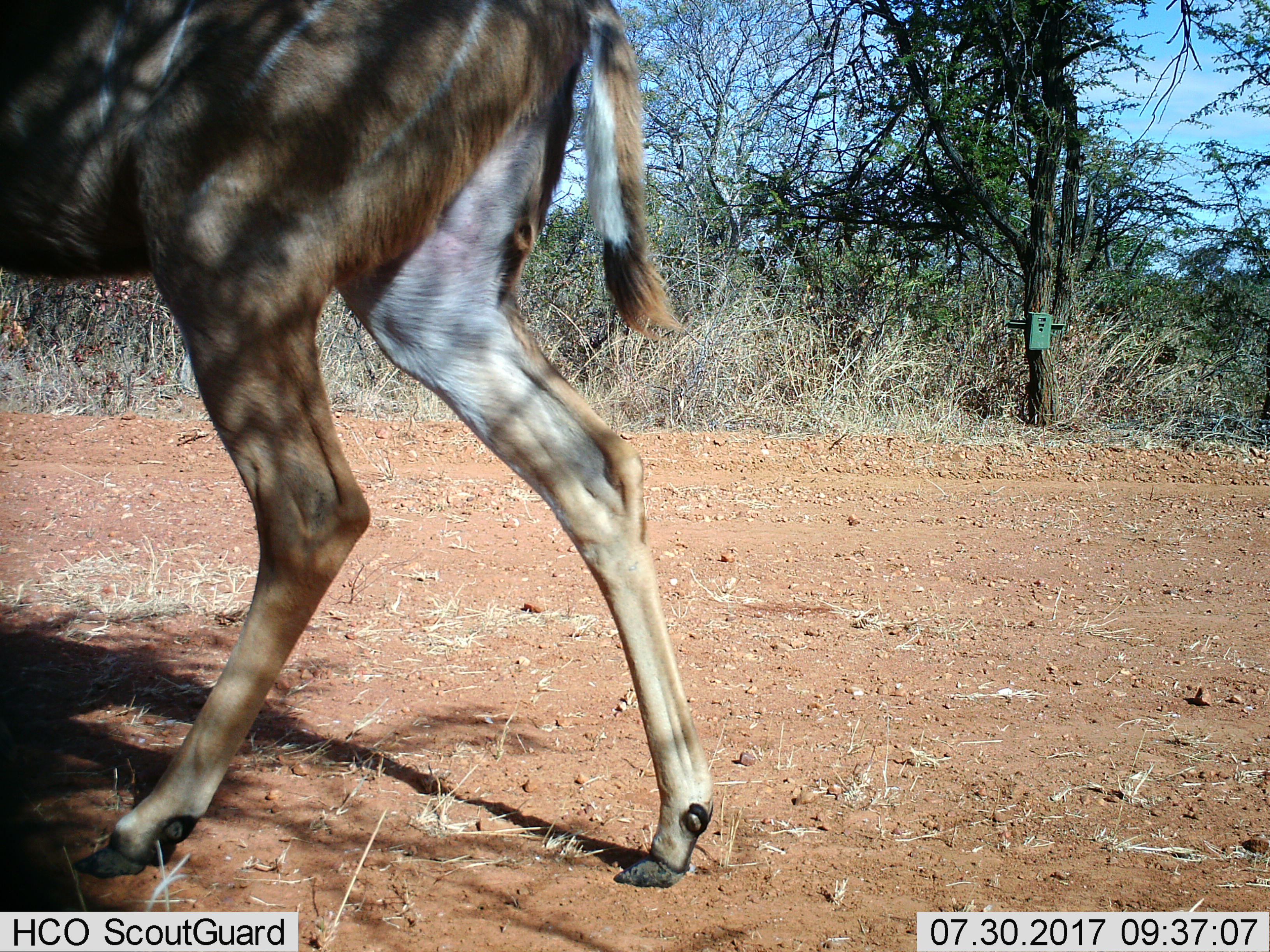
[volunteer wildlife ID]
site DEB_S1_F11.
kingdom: Animalia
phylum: Chordata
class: Mammalia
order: Artiodactyla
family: Bovidae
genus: Tragelaphus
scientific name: Tragelaphus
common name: kudu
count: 1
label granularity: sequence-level